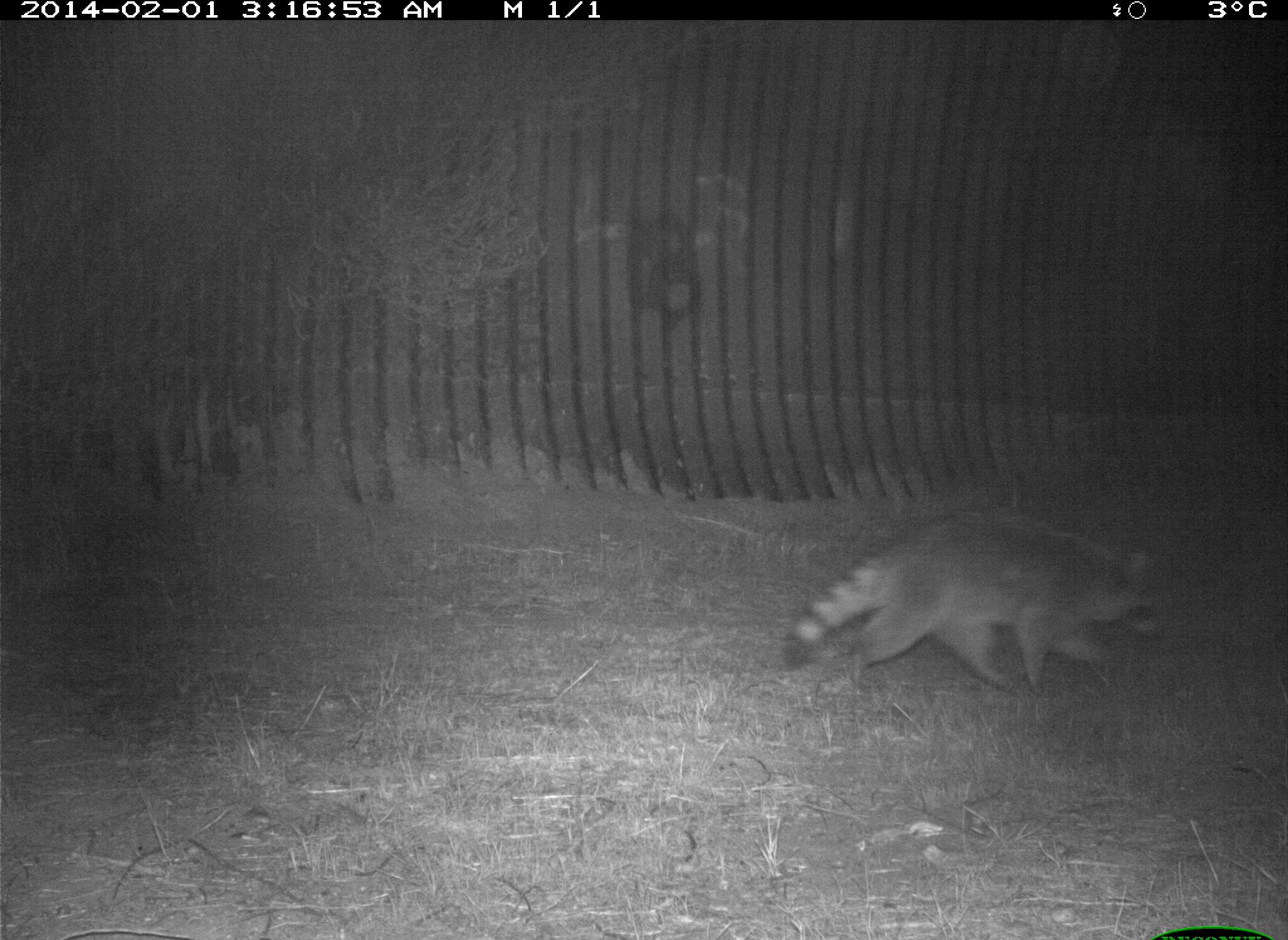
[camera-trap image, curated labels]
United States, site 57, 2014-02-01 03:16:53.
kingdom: Animalia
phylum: Chordata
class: Mammalia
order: Carnivora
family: Procyonidae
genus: Procyon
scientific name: Procyon lotor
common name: raccoon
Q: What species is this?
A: Raccoon (Procyon lotor).